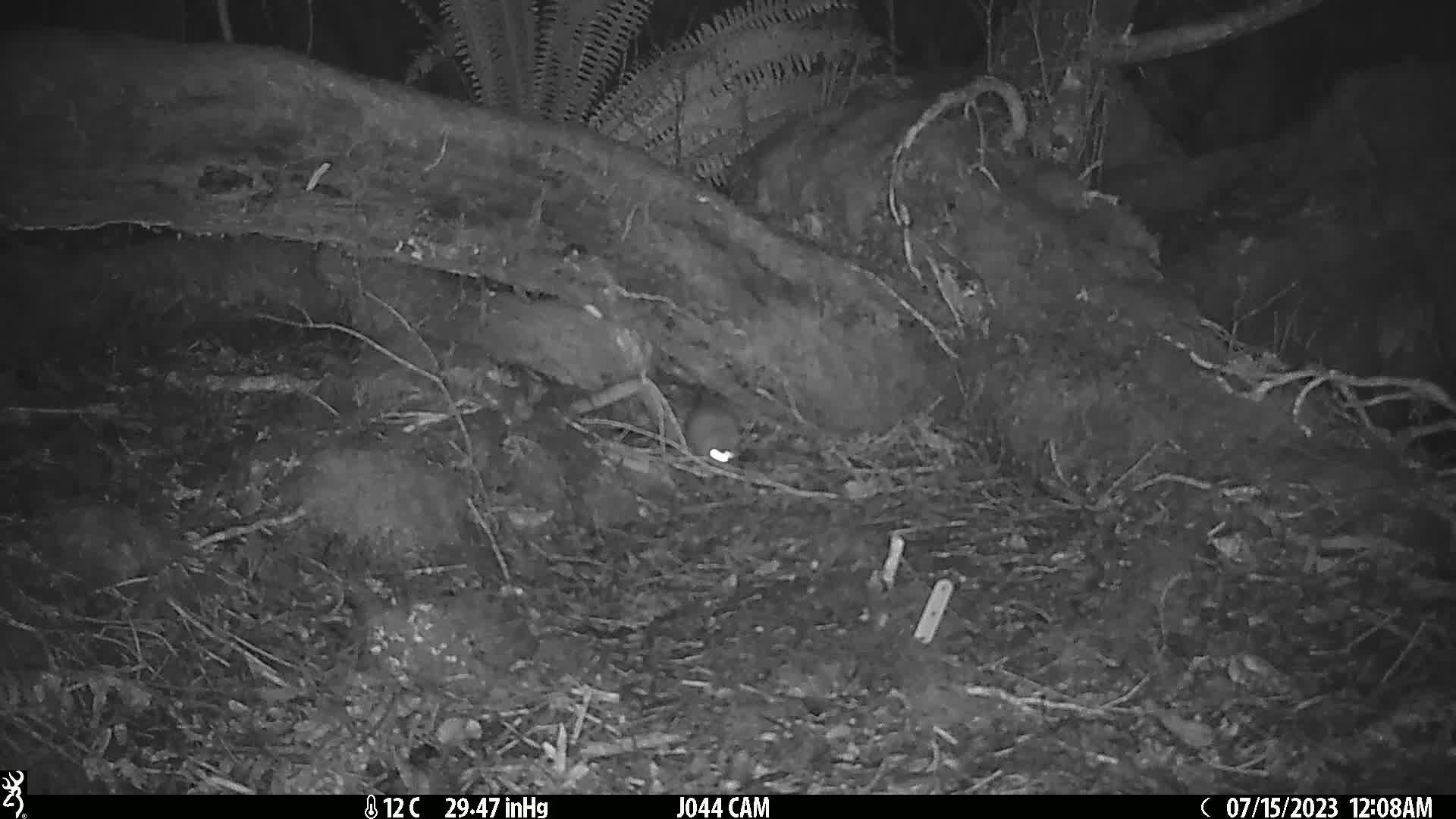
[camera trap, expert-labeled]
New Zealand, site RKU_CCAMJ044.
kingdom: Animalia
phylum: Chordata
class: Mammalia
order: Rodentia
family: Muridae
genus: Rattus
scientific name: Rattus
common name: rat